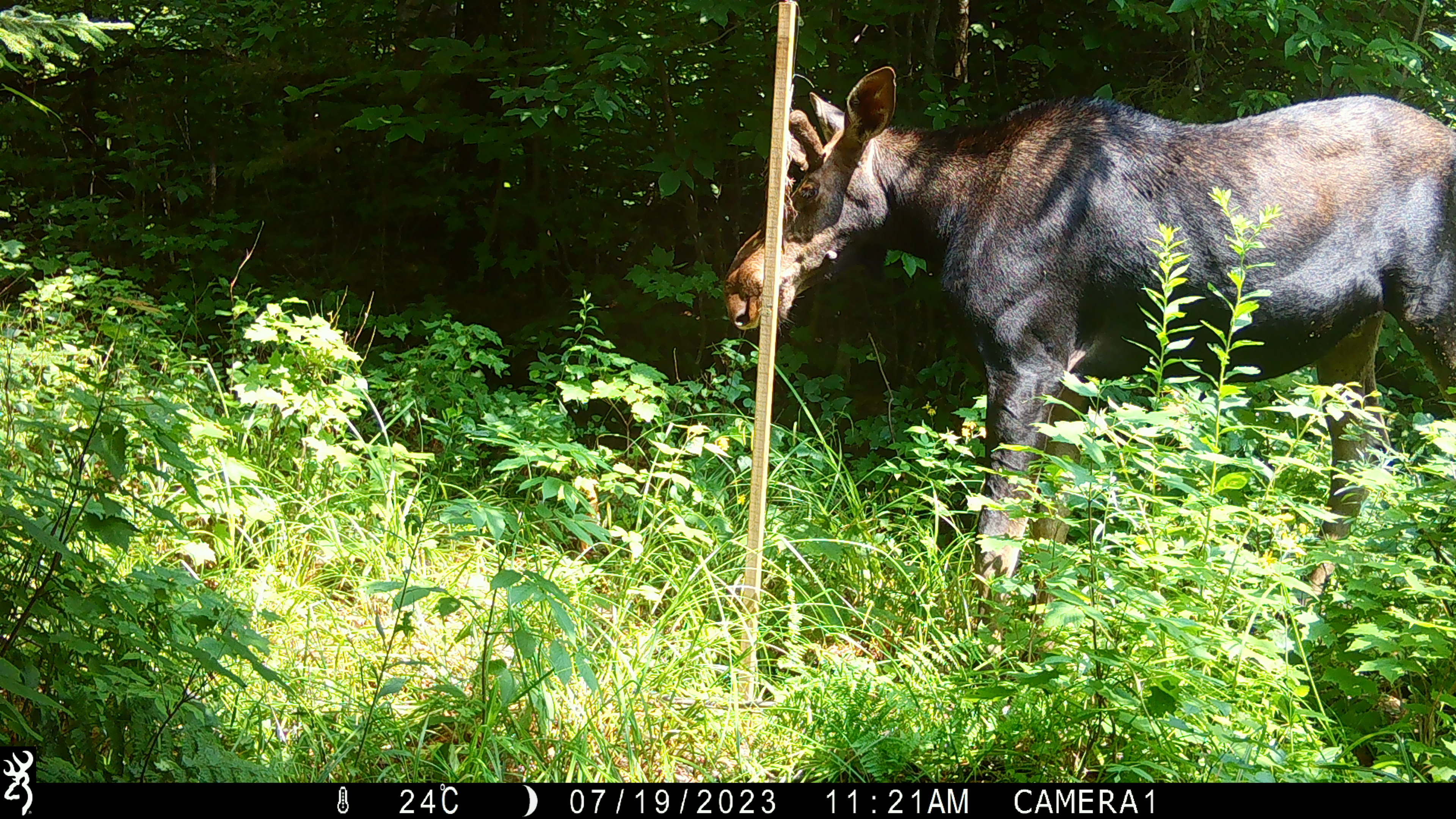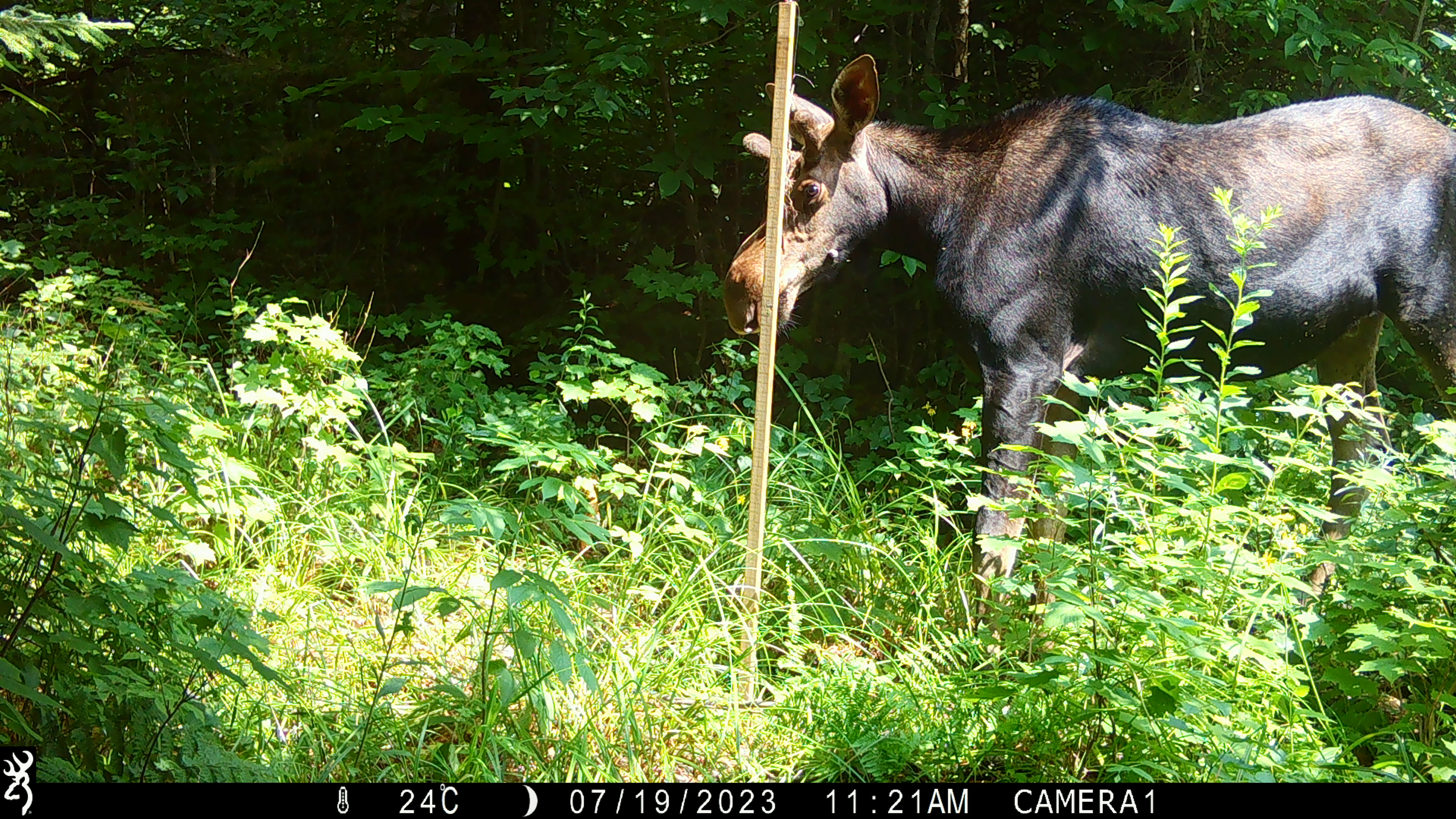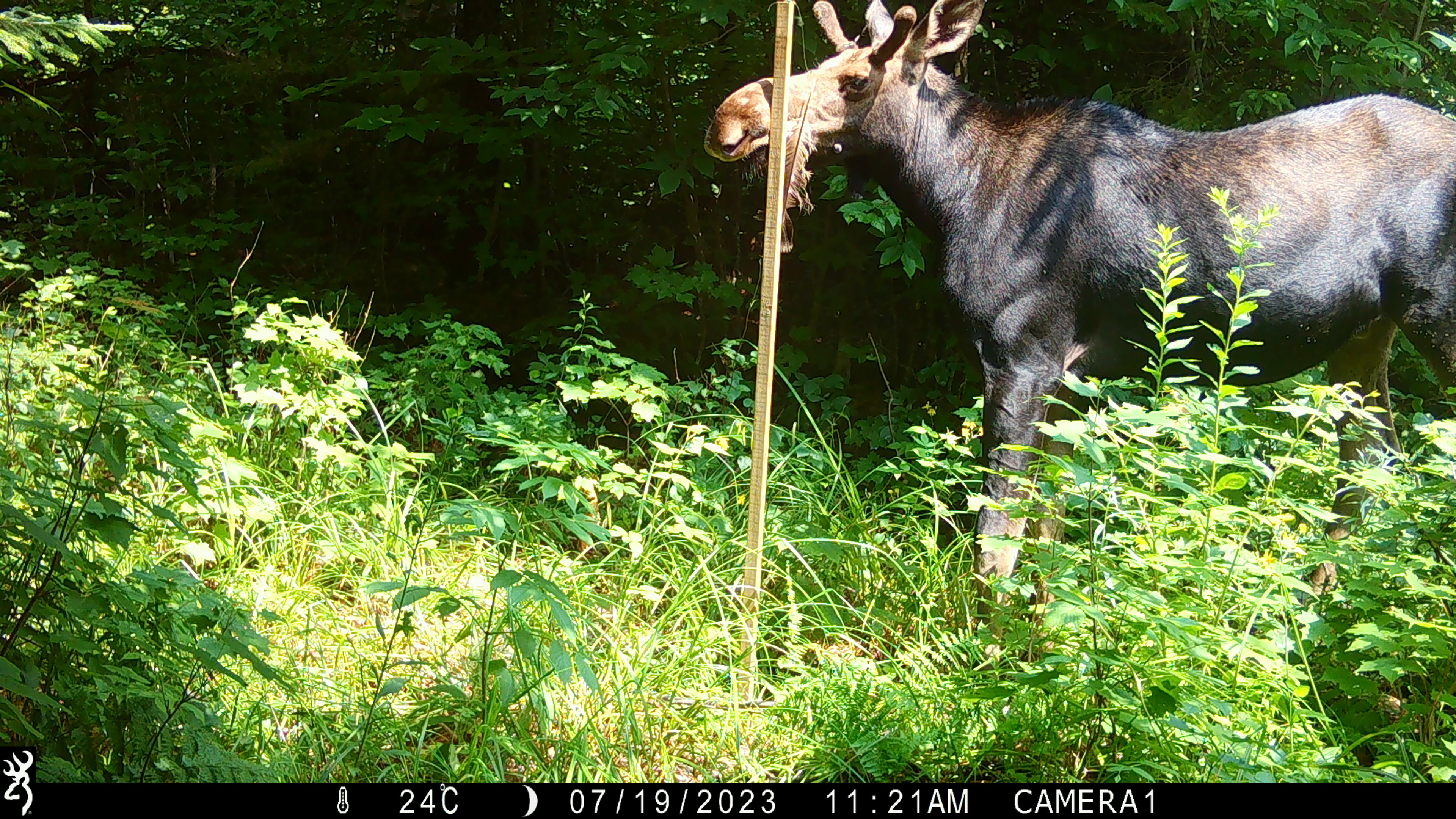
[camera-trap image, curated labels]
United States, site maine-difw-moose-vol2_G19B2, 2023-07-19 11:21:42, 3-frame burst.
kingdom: Animalia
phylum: Chordata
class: Mammalia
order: Artiodactyla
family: Cervidae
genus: Alces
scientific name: Alces alces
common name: moose